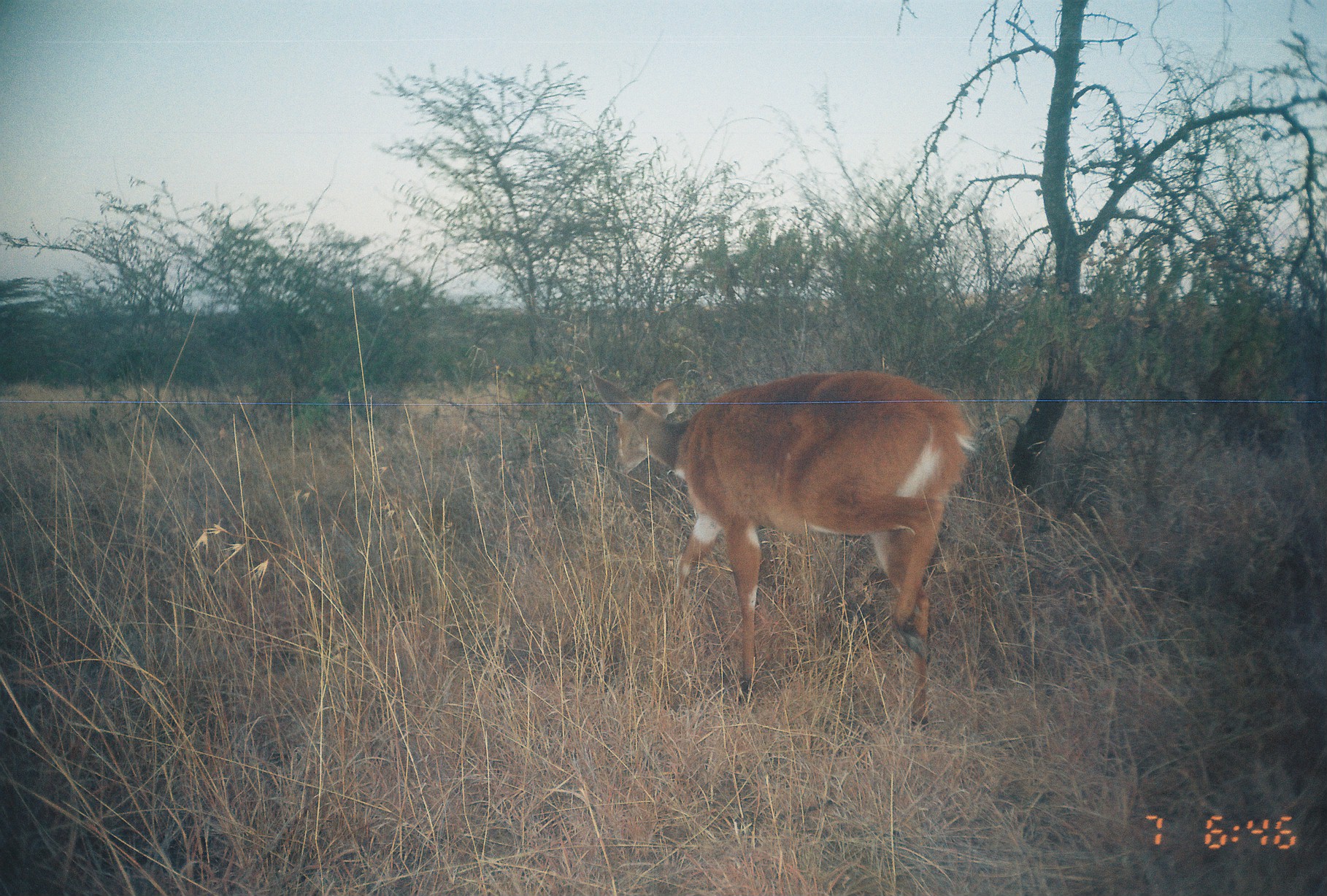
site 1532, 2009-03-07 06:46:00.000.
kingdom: Animalia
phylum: Chordata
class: Mammalia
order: Artiodactyla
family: Bovidae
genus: Tragelaphus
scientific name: Tragelaphus scriptus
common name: bushbuck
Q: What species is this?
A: Tragelaphus scriptus (bushbuck).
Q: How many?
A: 1.